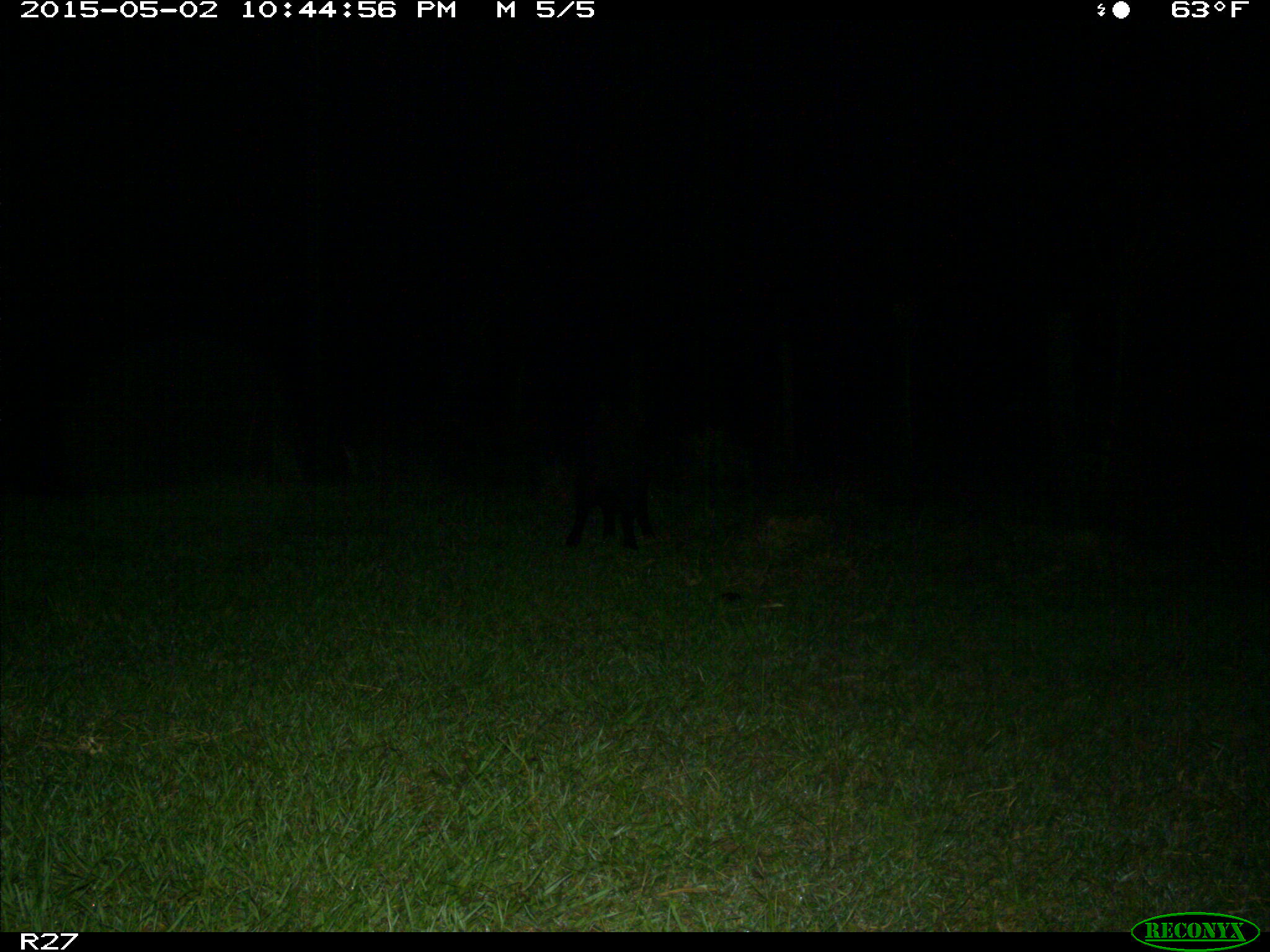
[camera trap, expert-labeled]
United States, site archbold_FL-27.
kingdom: Animalia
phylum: Chordata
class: Mammalia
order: Artiodactyla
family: Suidae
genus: Sus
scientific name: Sus scrofa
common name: wild boar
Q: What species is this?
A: Sus scrofa (wild boar).